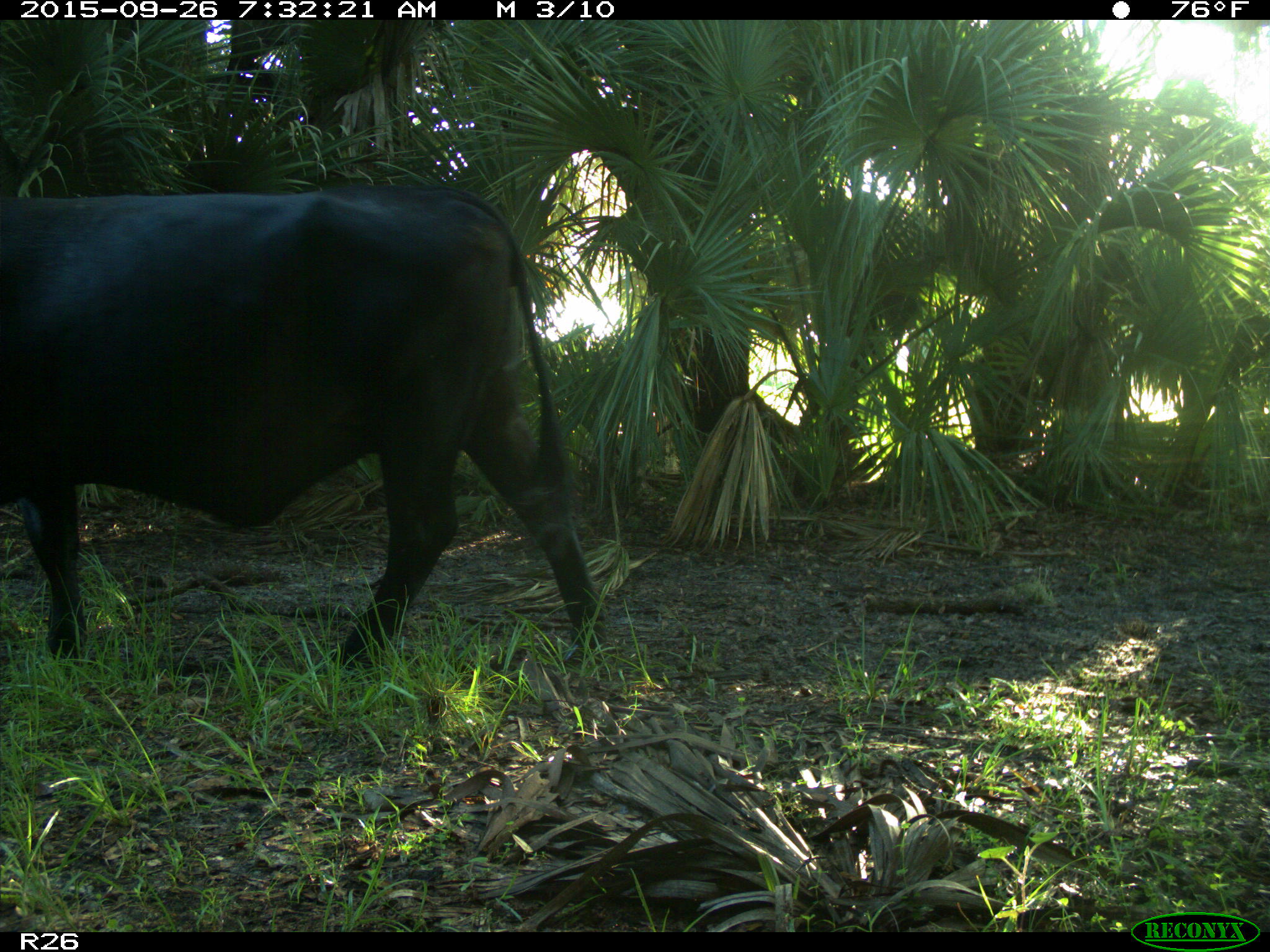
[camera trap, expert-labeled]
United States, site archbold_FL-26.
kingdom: Animalia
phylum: Chordata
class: Mammalia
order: Artiodactyla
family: Bovidae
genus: Bos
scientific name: Bos taurus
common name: domestic cow